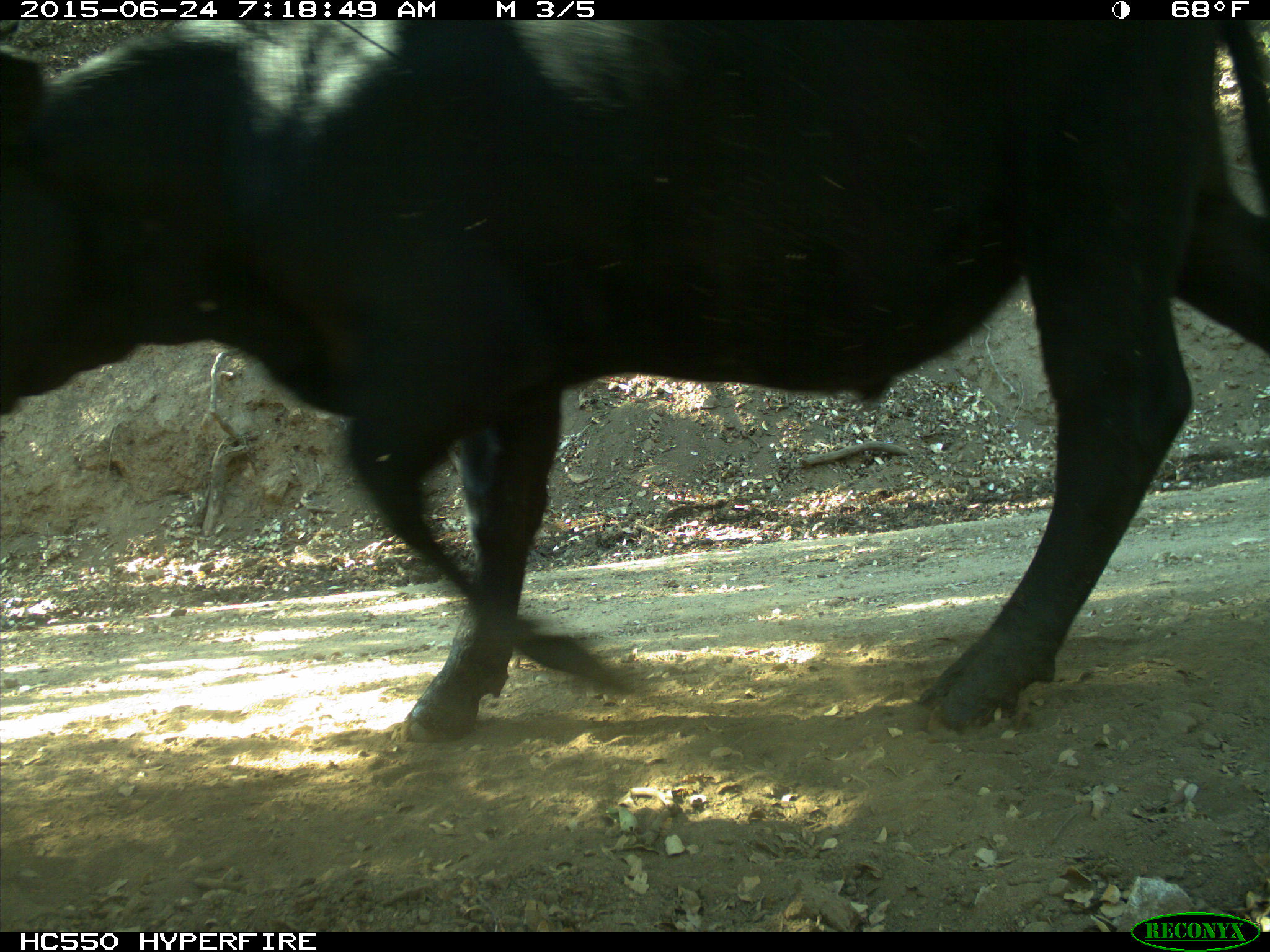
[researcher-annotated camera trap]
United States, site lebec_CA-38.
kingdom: Animalia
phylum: Chordata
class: Mammalia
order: Artiodactyla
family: Bovidae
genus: Bos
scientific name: Bos taurus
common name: domestic cow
Bos taurus (domestic cow).